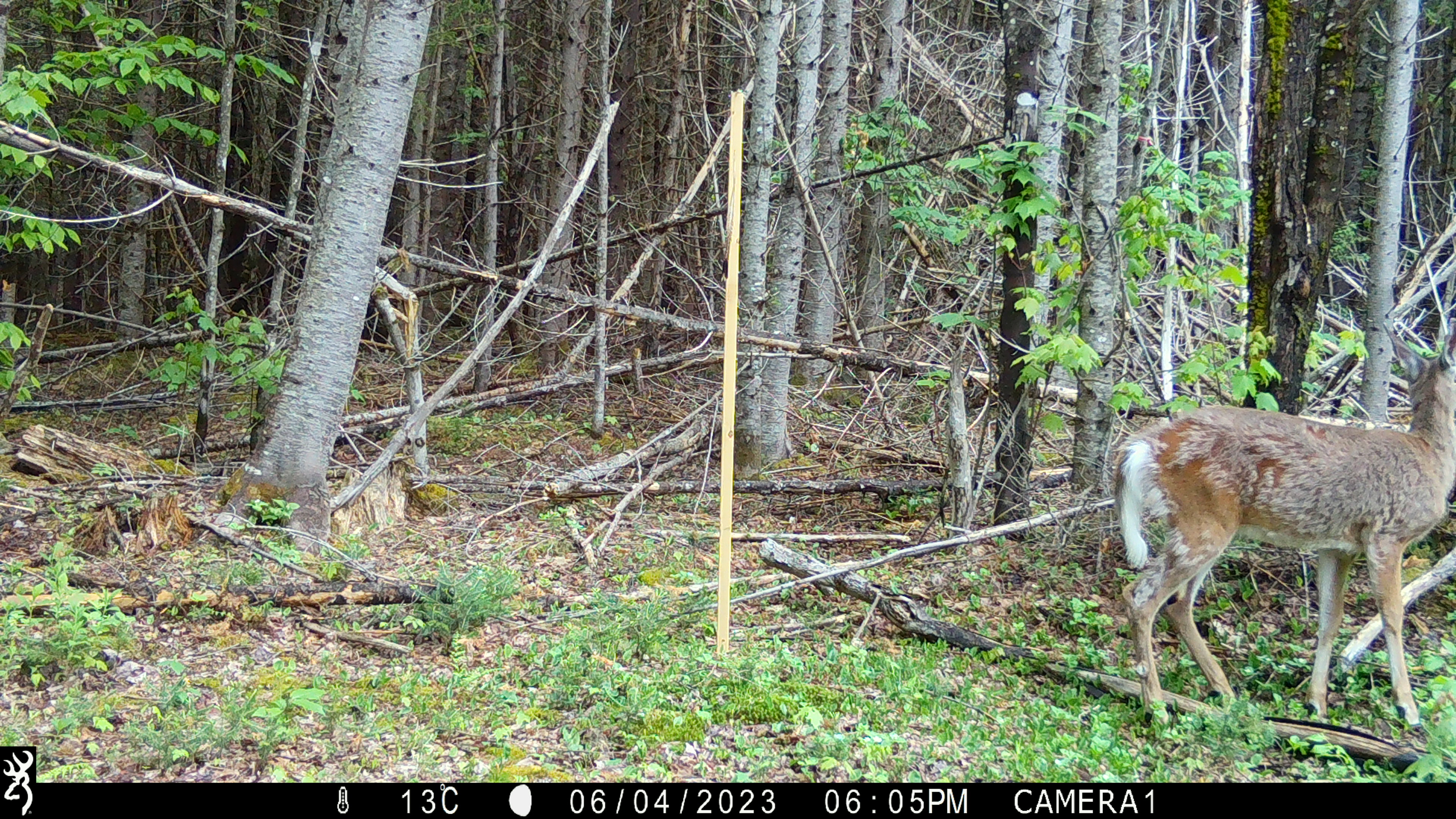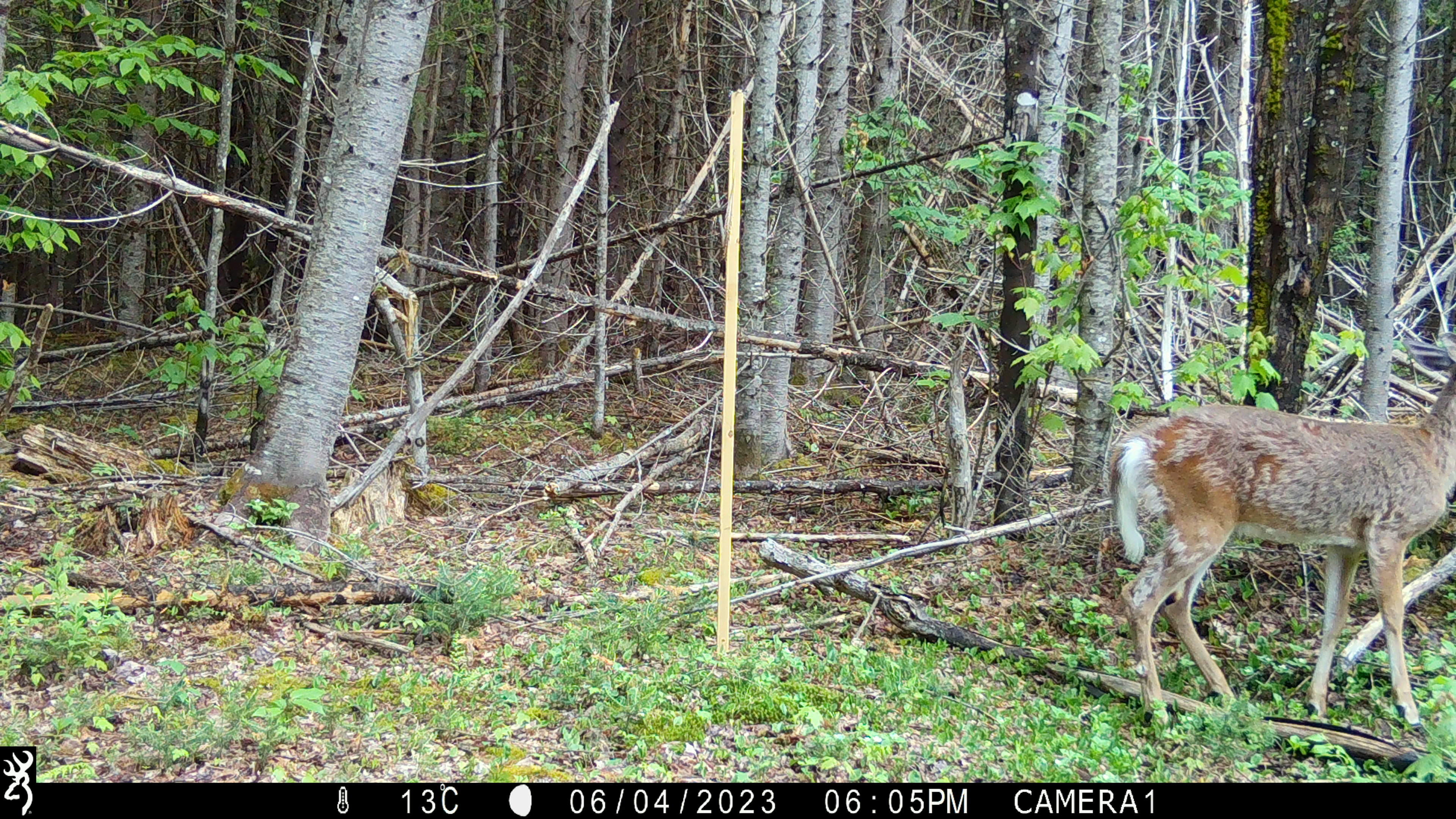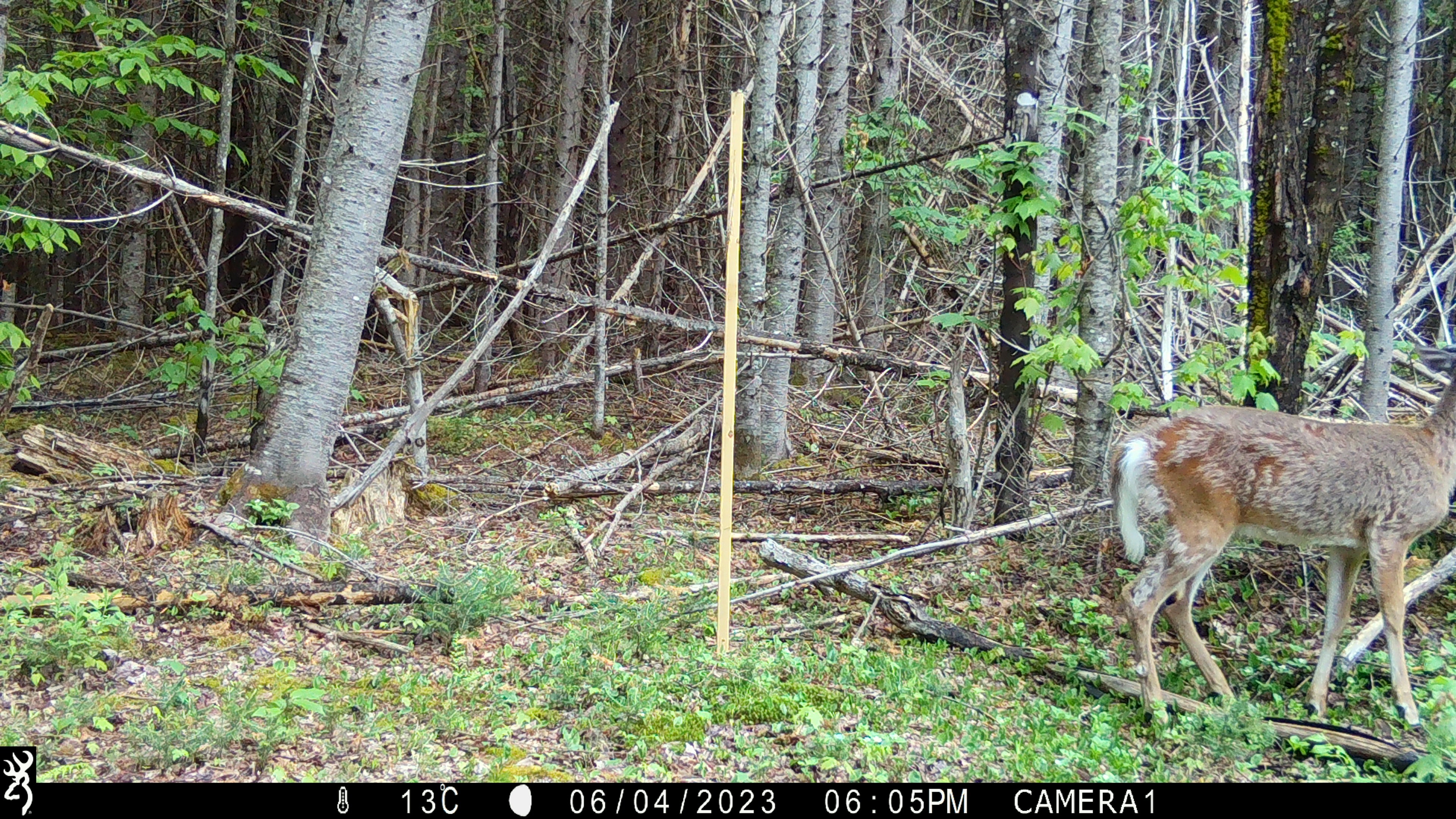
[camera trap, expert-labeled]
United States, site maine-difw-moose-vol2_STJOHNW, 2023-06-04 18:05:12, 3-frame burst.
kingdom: Animalia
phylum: Chordata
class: Mammalia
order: Artiodactyla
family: Cervidae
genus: Odocoileus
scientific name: Odocoileus virginianus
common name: white-tailed deer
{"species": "white-tailed deer (Odocoileus virginianus)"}